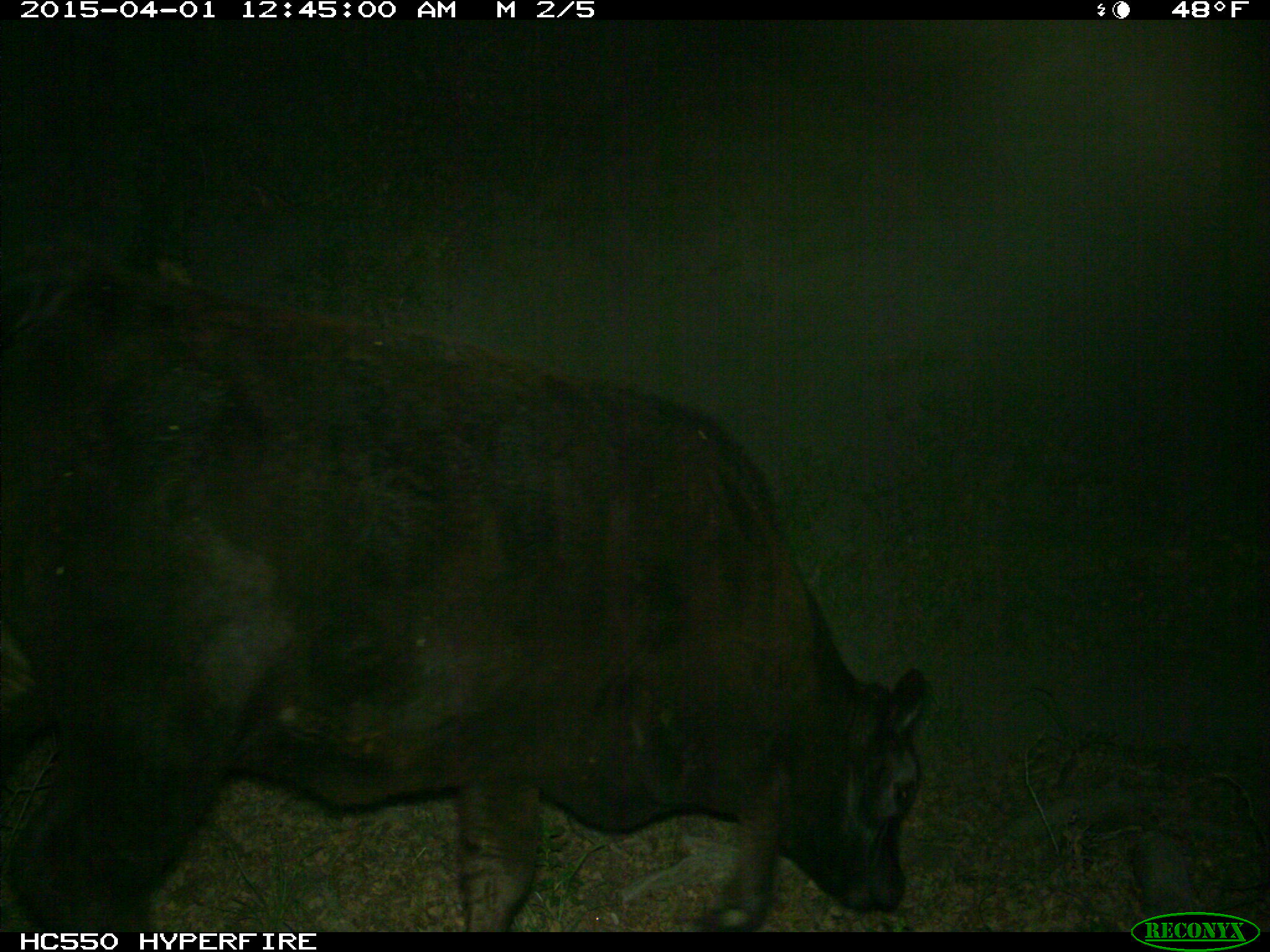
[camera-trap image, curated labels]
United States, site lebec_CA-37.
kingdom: Animalia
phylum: Chordata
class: Mammalia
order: Artiodactyla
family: Bovidae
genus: Bos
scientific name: Bos taurus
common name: domestic cow